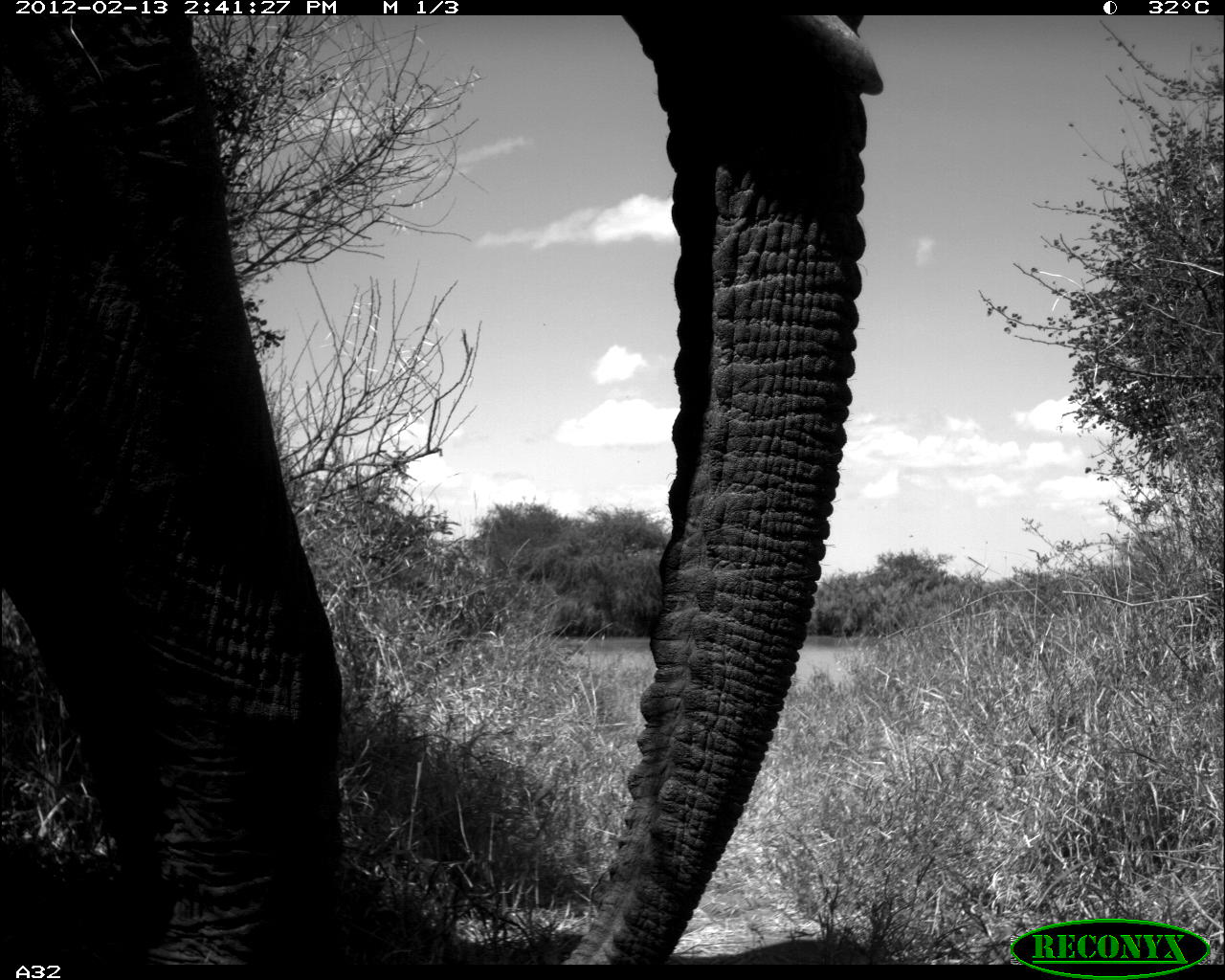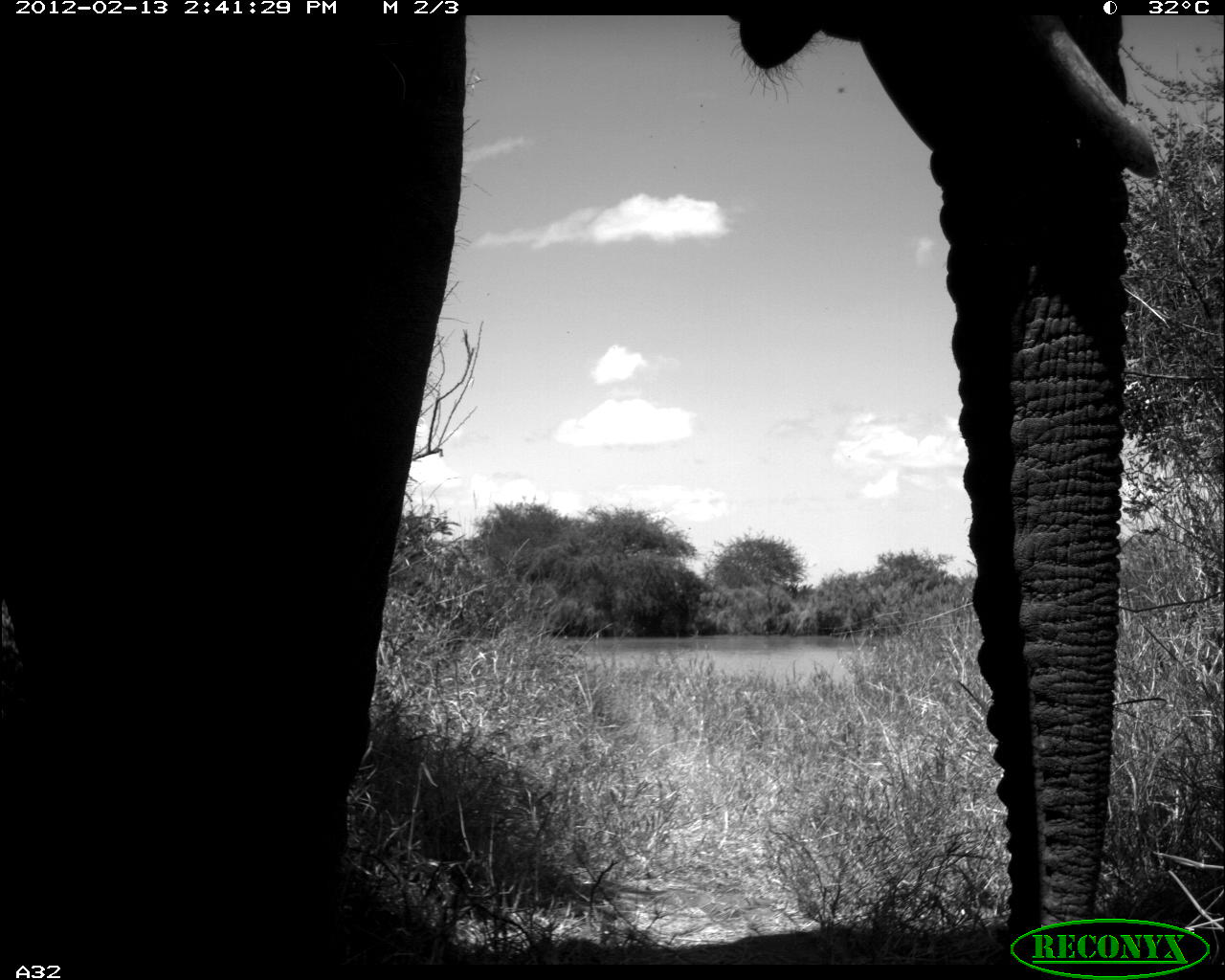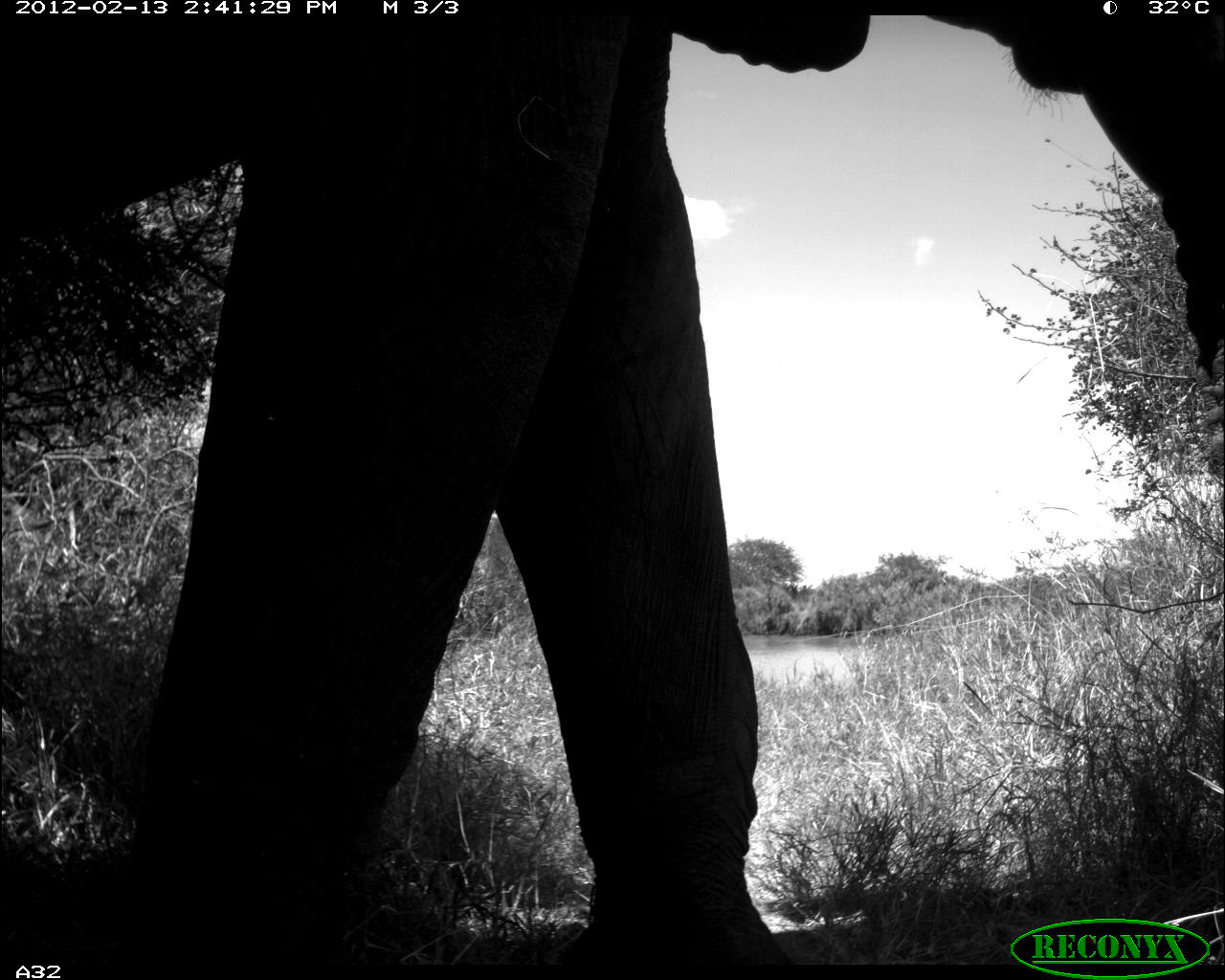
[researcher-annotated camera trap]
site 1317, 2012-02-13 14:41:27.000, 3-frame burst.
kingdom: Animalia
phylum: Chordata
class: Mammalia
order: Proboscidea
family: Elephantidae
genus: Loxodonta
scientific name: Loxodonta africana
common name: african bush elephant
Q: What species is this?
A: Loxodonta africana (african bush elephant).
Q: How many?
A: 1.